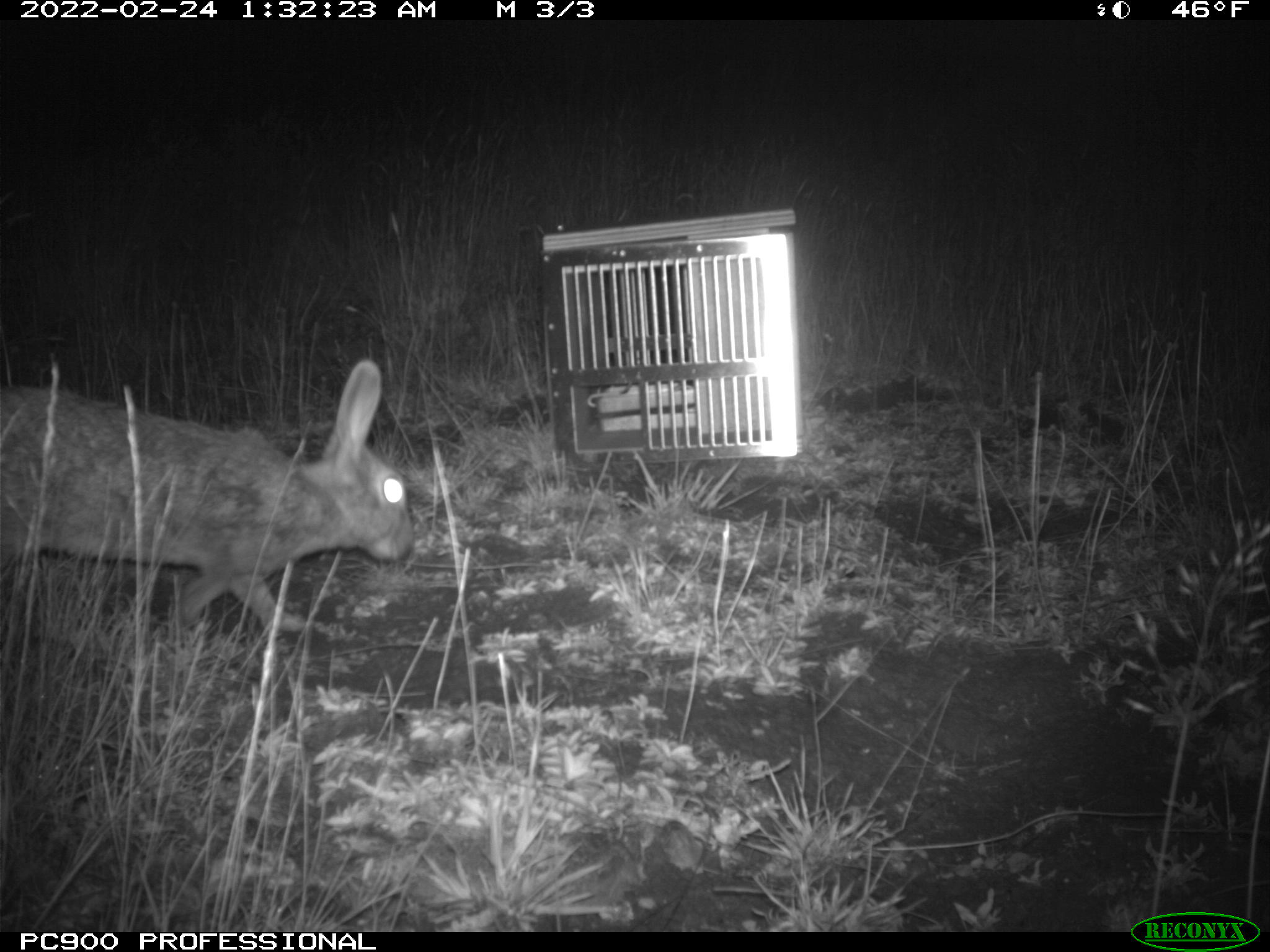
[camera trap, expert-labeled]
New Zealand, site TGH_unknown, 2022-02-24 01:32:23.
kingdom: Animalia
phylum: Chordata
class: Mammalia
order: Lagomorpha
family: Leporidae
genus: Oryctolagus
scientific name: Oryctolagus cuniculus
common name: european rabbit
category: rabbit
Rabbit (european rabbit) (Oryctolagus cuniculus).